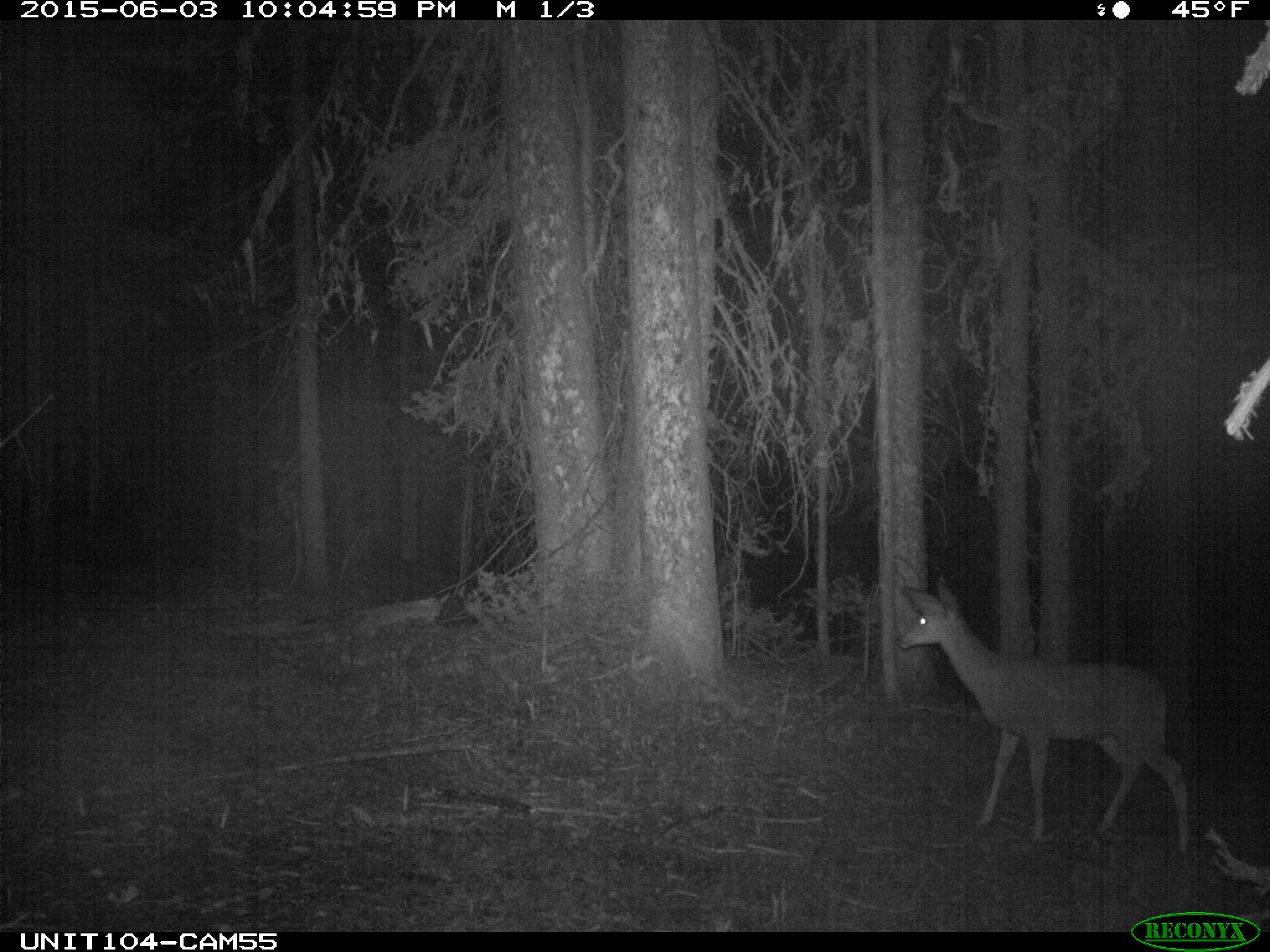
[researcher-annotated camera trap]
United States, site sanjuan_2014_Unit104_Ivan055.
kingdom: Animalia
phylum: Chordata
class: Mammalia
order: Artiodactyla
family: Cervidae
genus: Odocoileus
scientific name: Odocoileus hemionus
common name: mule deer